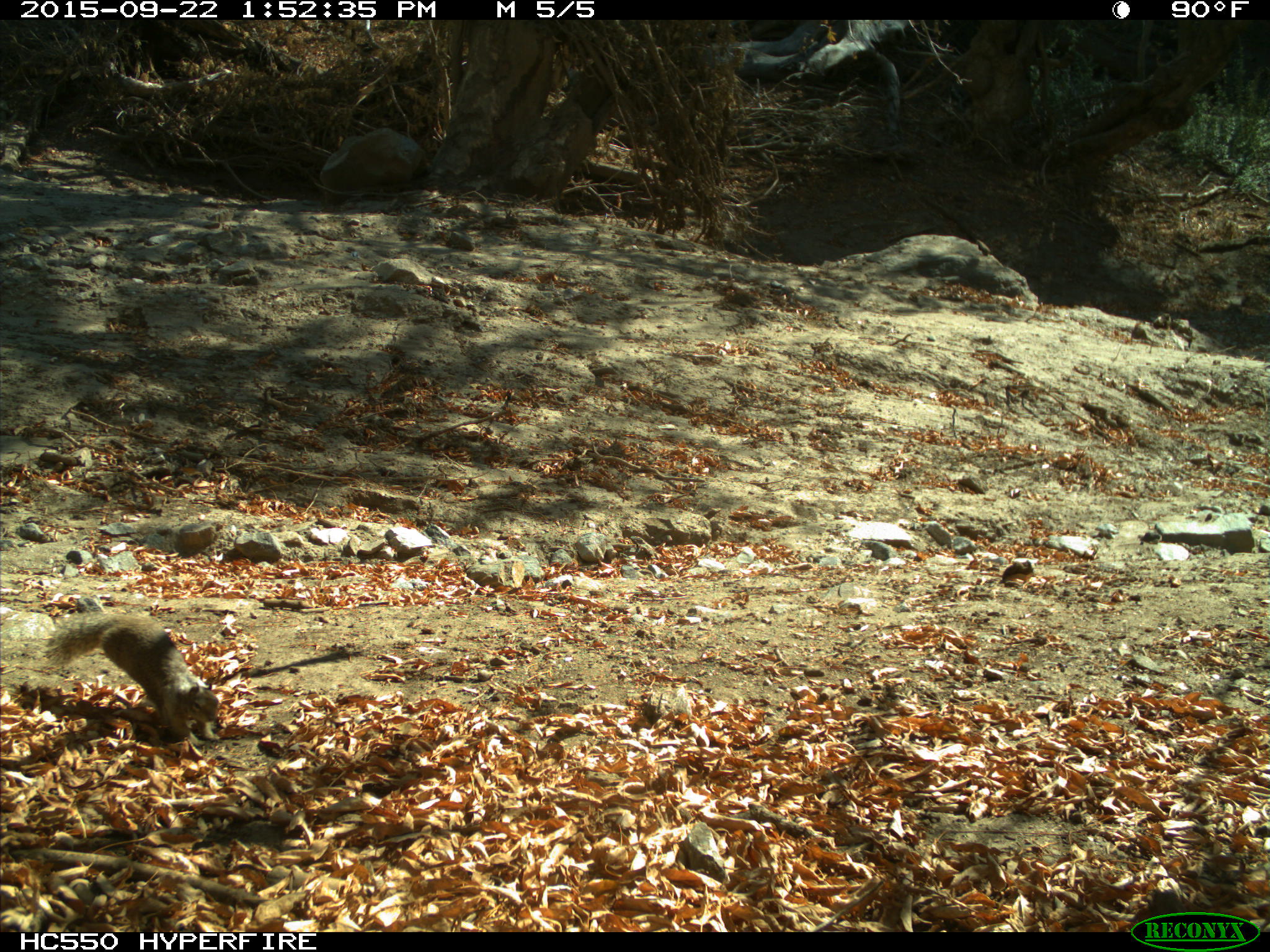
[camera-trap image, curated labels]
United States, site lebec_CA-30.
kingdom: Animalia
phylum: Chordata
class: Mammalia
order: Rodentia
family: Sciuridae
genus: Otospermophilus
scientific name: Otospermophilus beecheyi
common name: california ground squirrel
Otospermophilus beecheyi (california ground squirrel).